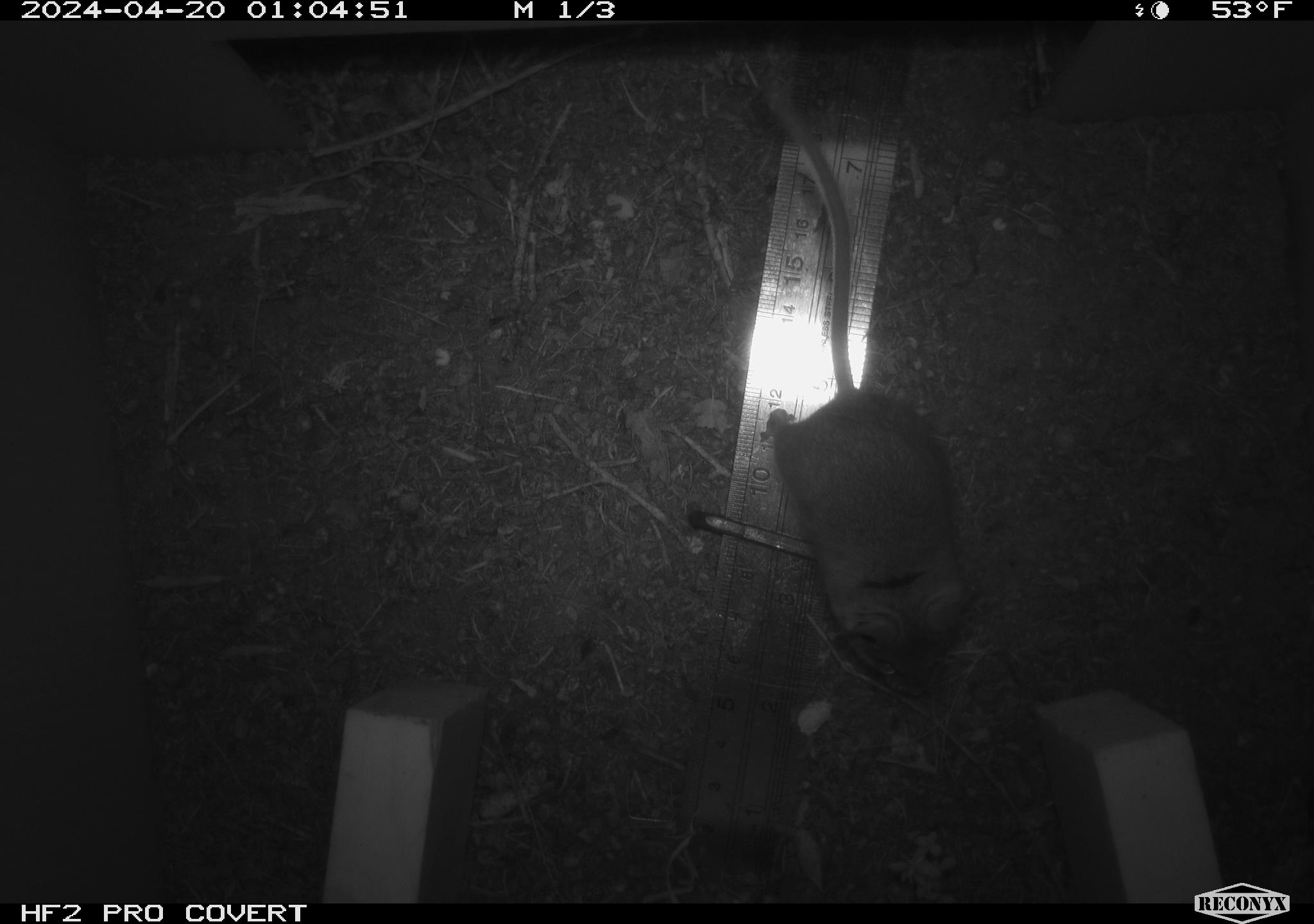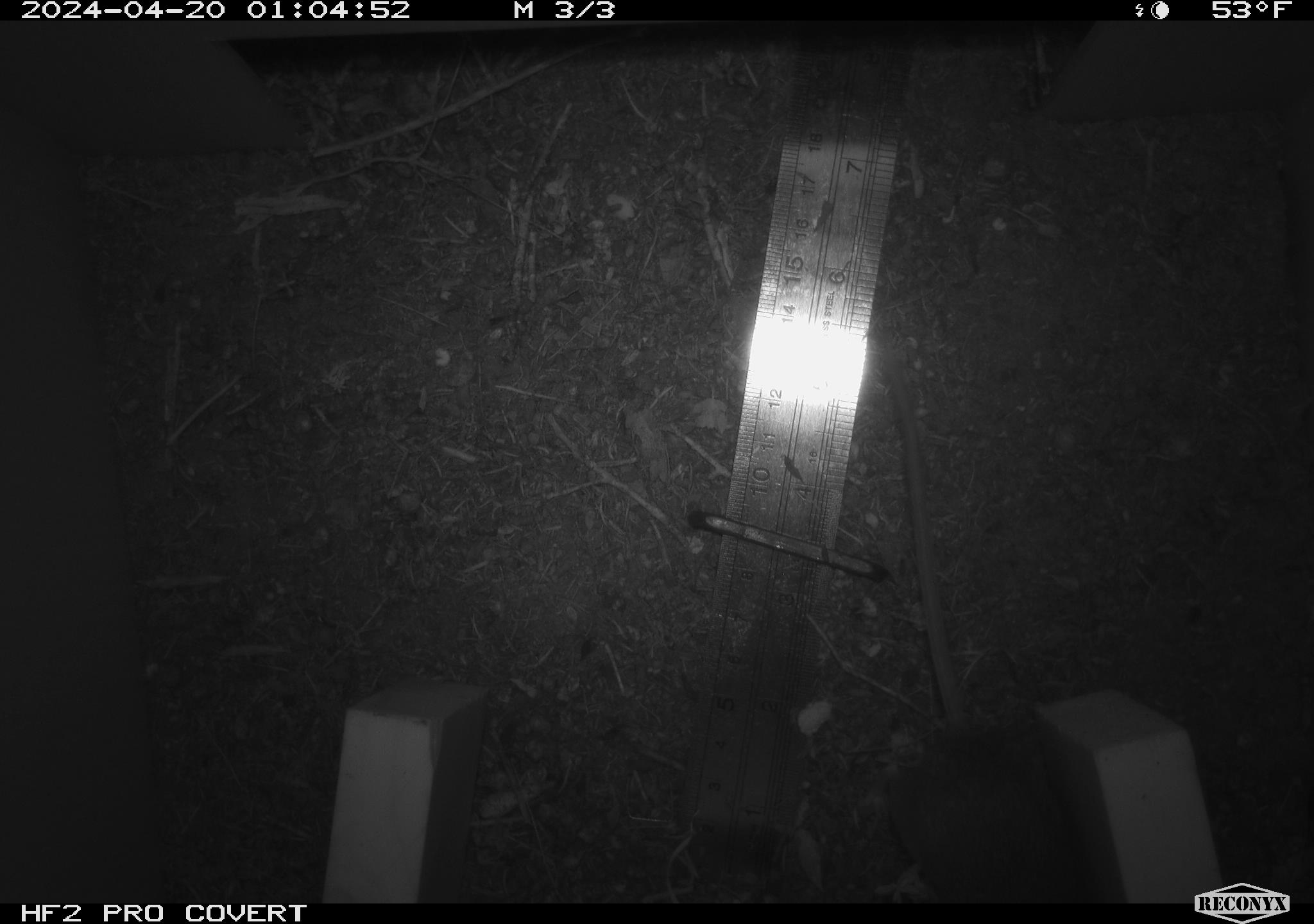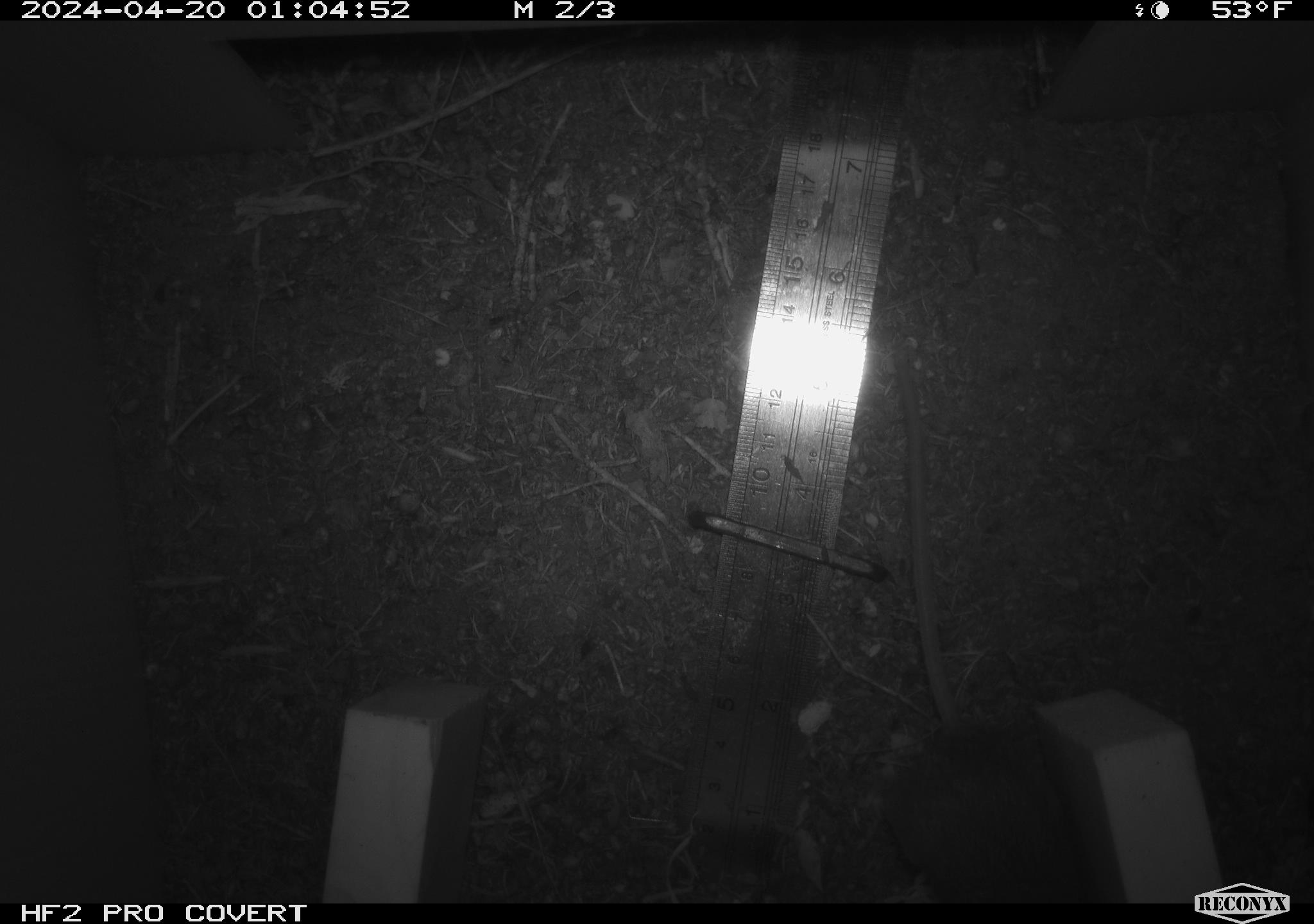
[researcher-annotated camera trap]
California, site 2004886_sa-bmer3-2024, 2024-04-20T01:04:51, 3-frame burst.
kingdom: Animalia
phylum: Chordata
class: Mammalia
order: Rodentia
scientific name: Rodentia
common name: mouse species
Mouse species (Rodentia).